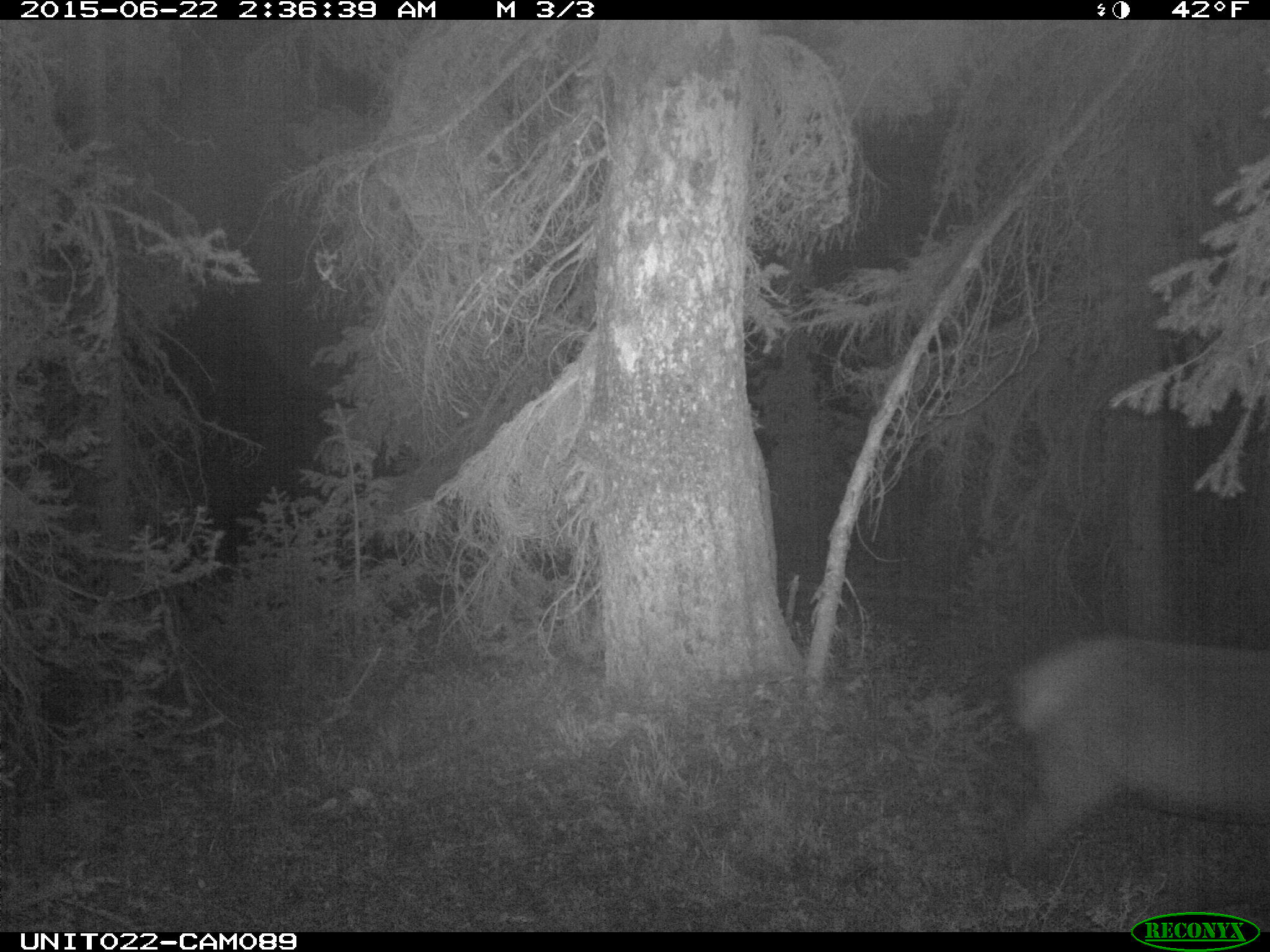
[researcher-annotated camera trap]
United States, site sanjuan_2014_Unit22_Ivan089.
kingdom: Animalia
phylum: Chordata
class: Mammalia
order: Artiodactyla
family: Cervidae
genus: Cervus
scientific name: Cervus elaphus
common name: red deer